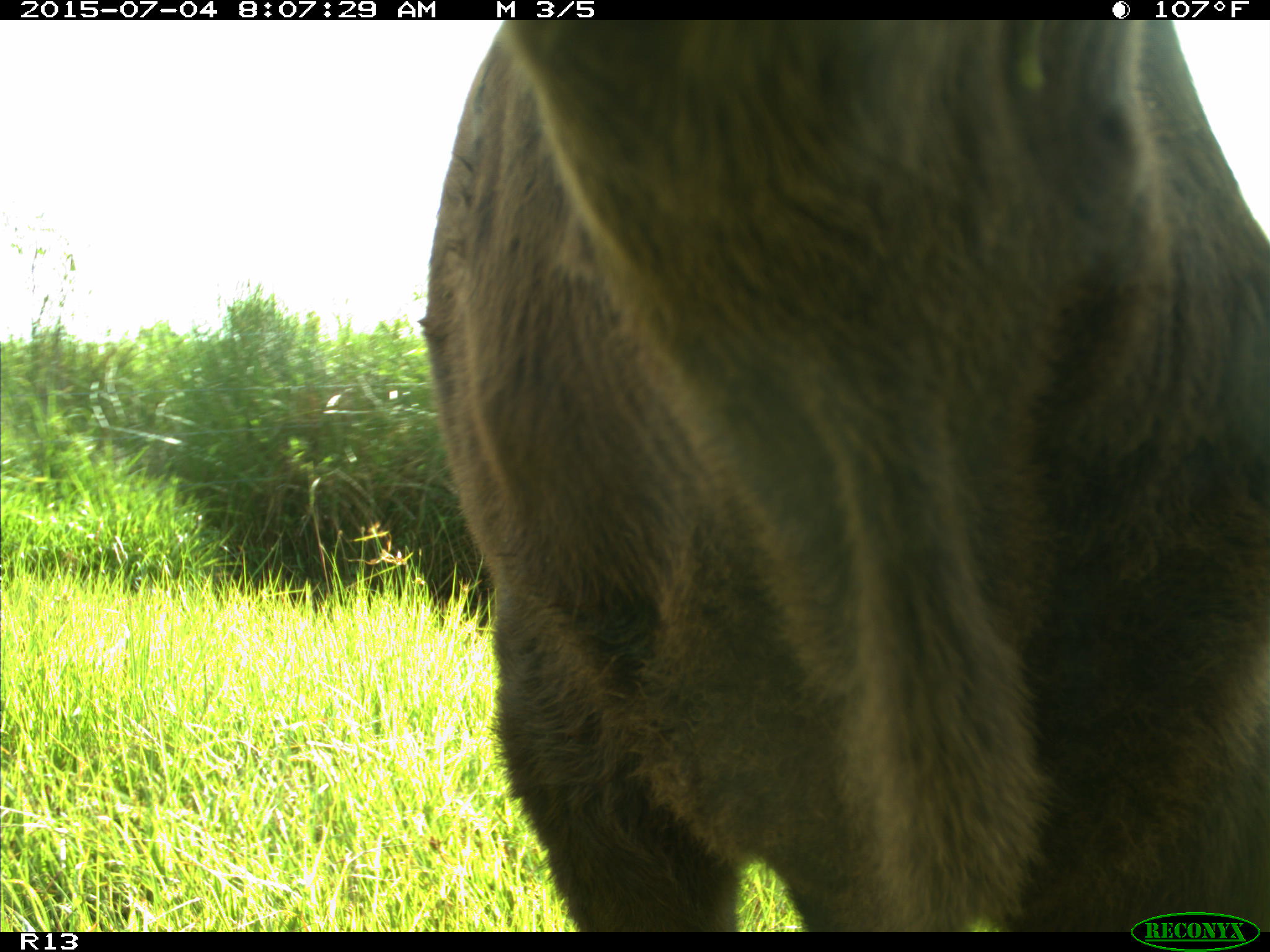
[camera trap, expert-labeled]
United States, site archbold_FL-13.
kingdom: Animalia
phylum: Chordata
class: Mammalia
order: Artiodactyla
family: Bovidae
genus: Bos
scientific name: Bos taurus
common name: domestic cow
Bos taurus (domestic cow).